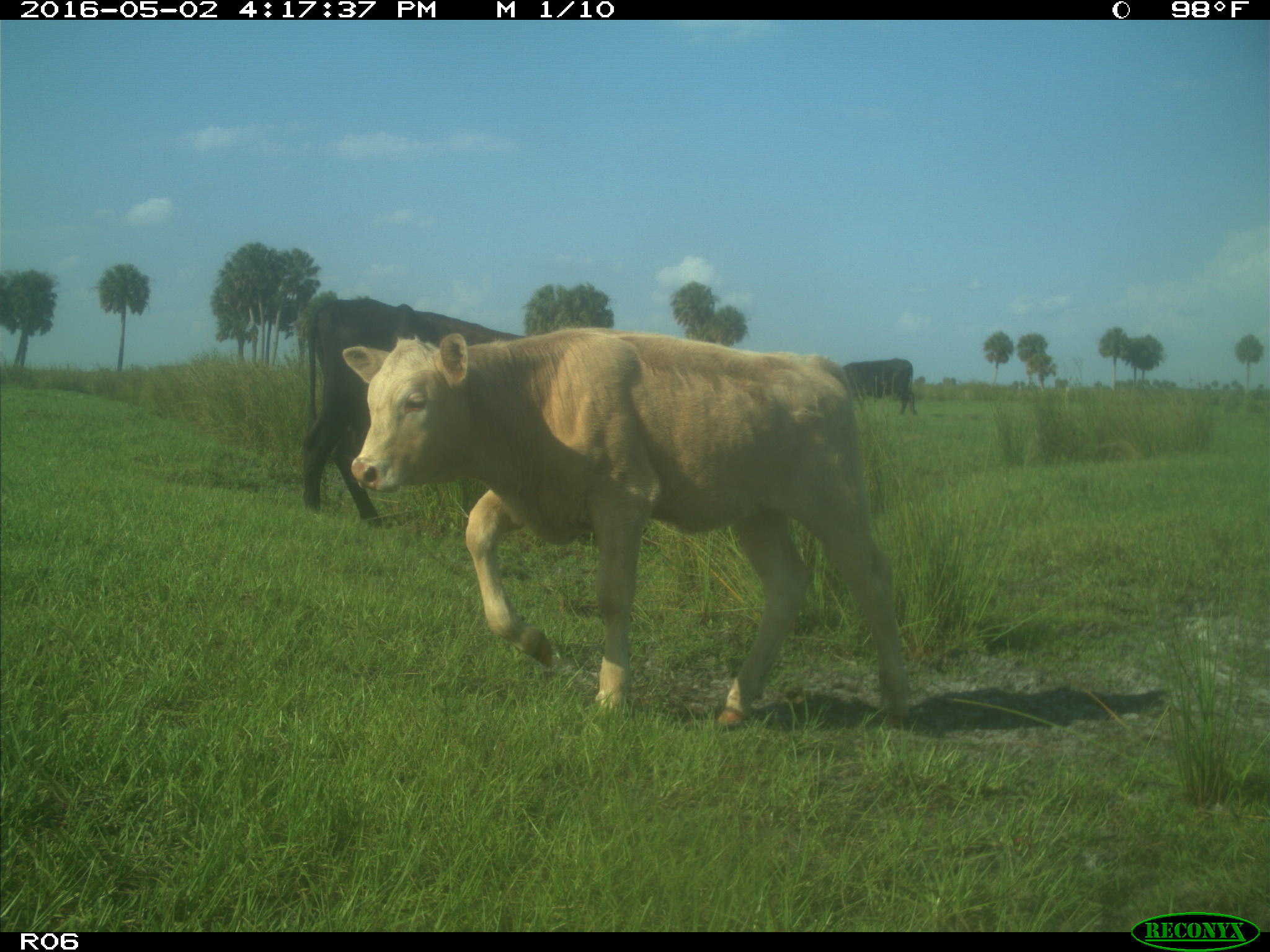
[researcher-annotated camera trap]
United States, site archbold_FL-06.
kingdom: Animalia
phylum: Chordata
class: Mammalia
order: Artiodactyla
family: Bovidae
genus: Bos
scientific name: Bos taurus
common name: domestic cow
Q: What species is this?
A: Bos taurus (domestic cow).